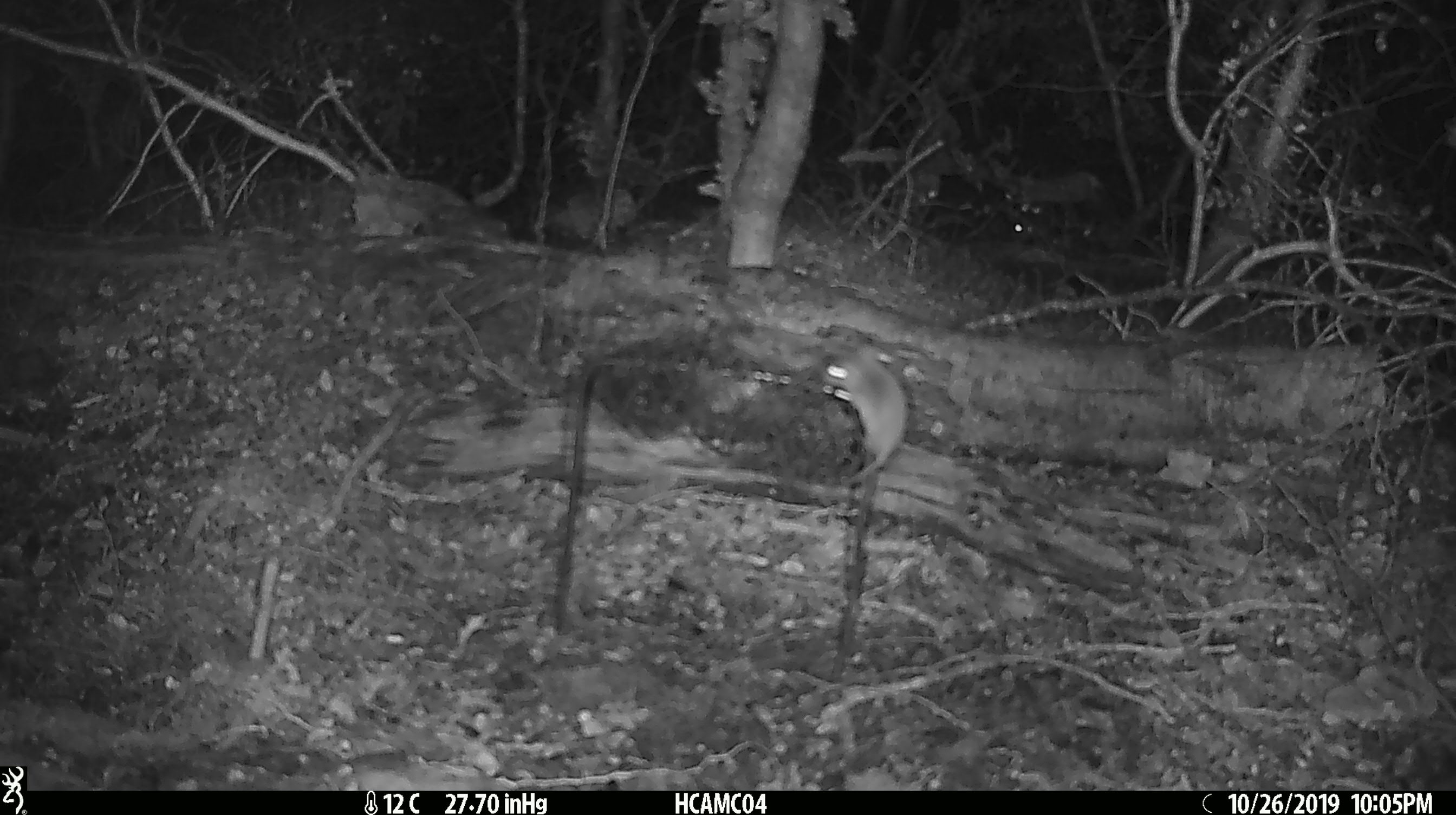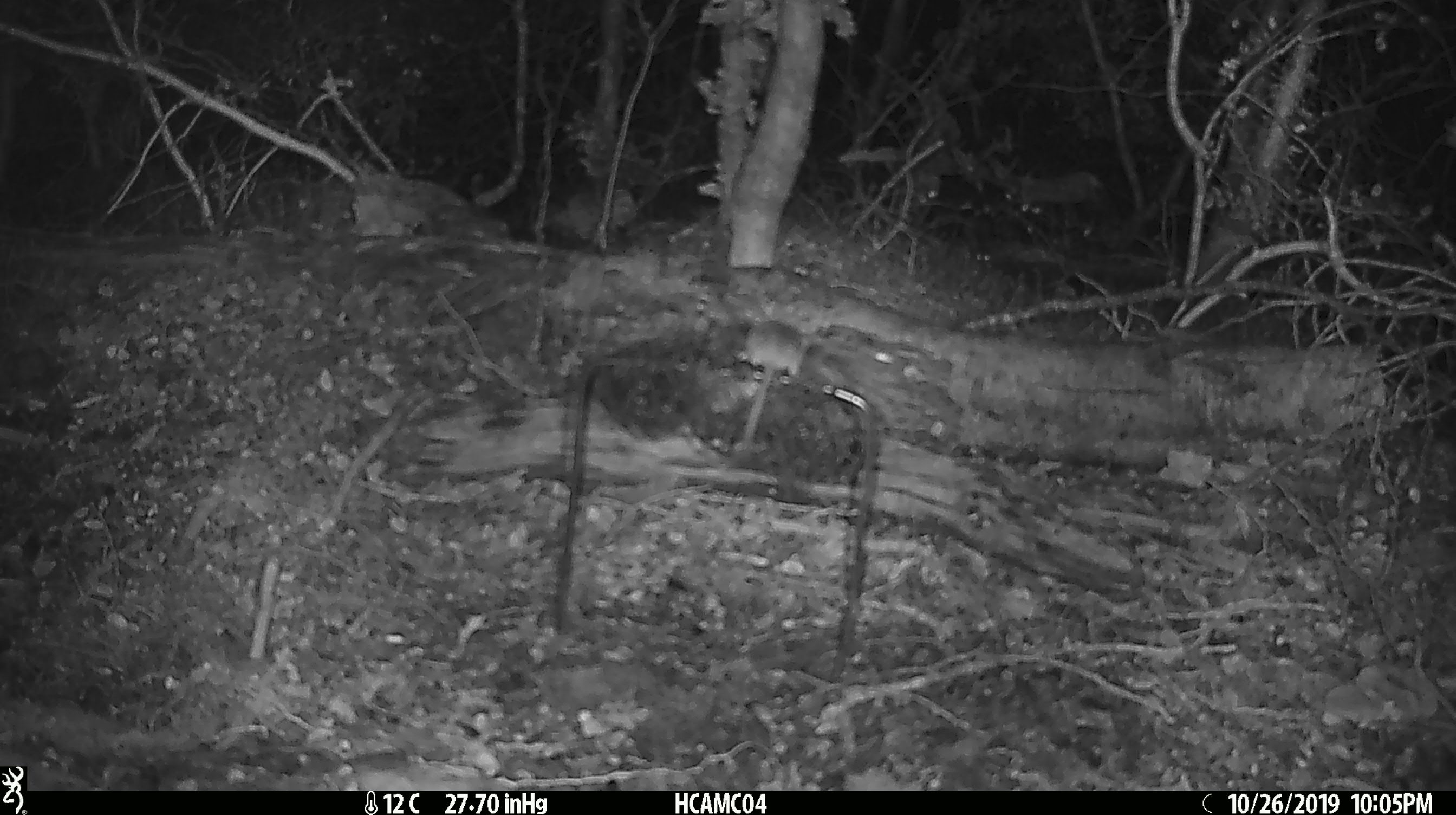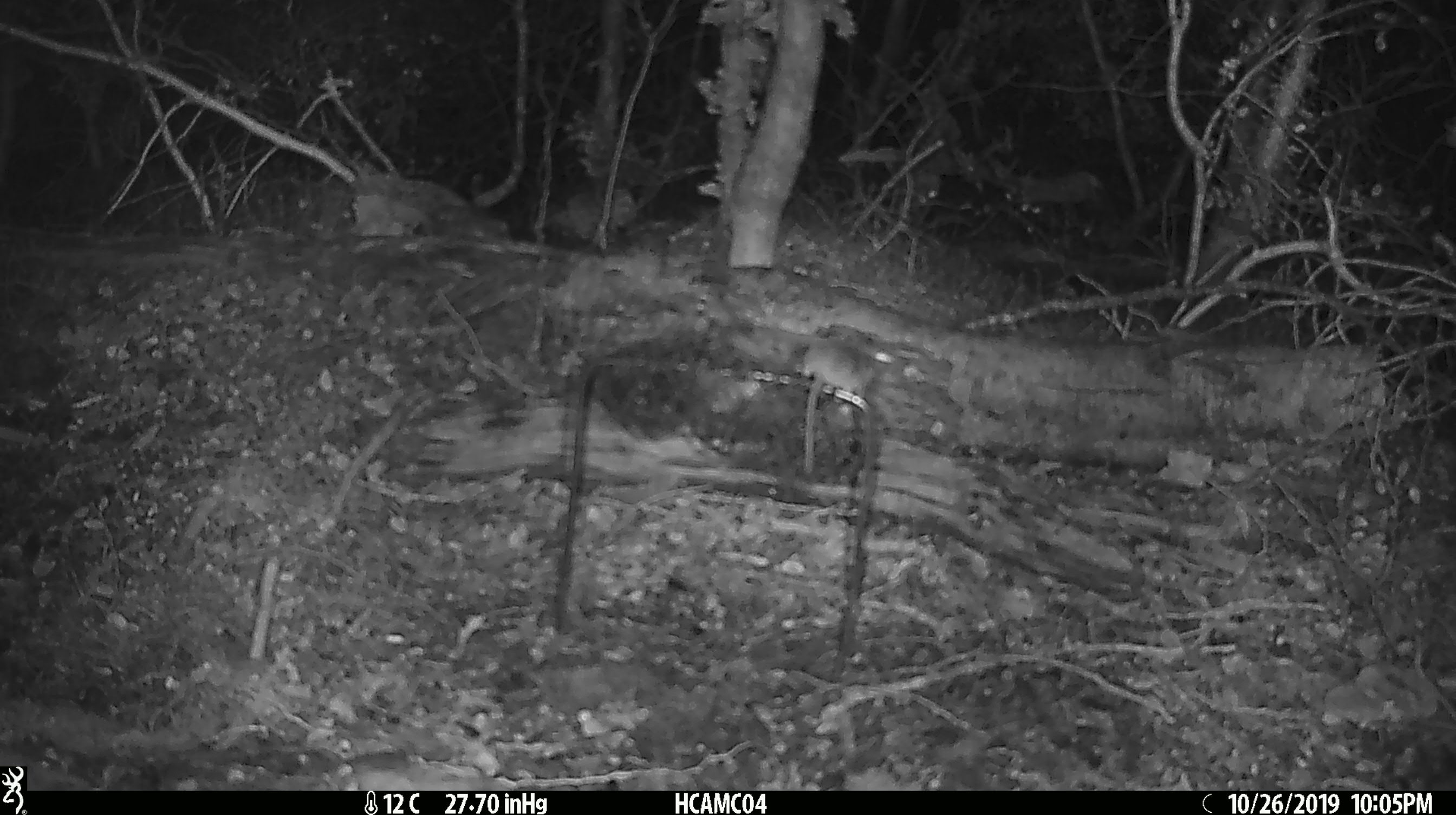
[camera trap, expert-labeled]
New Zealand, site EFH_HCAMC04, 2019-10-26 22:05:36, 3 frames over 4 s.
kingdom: Animalia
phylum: Chordata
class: Mammalia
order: Rodentia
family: Muridae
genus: Mus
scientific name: Mus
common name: mouse